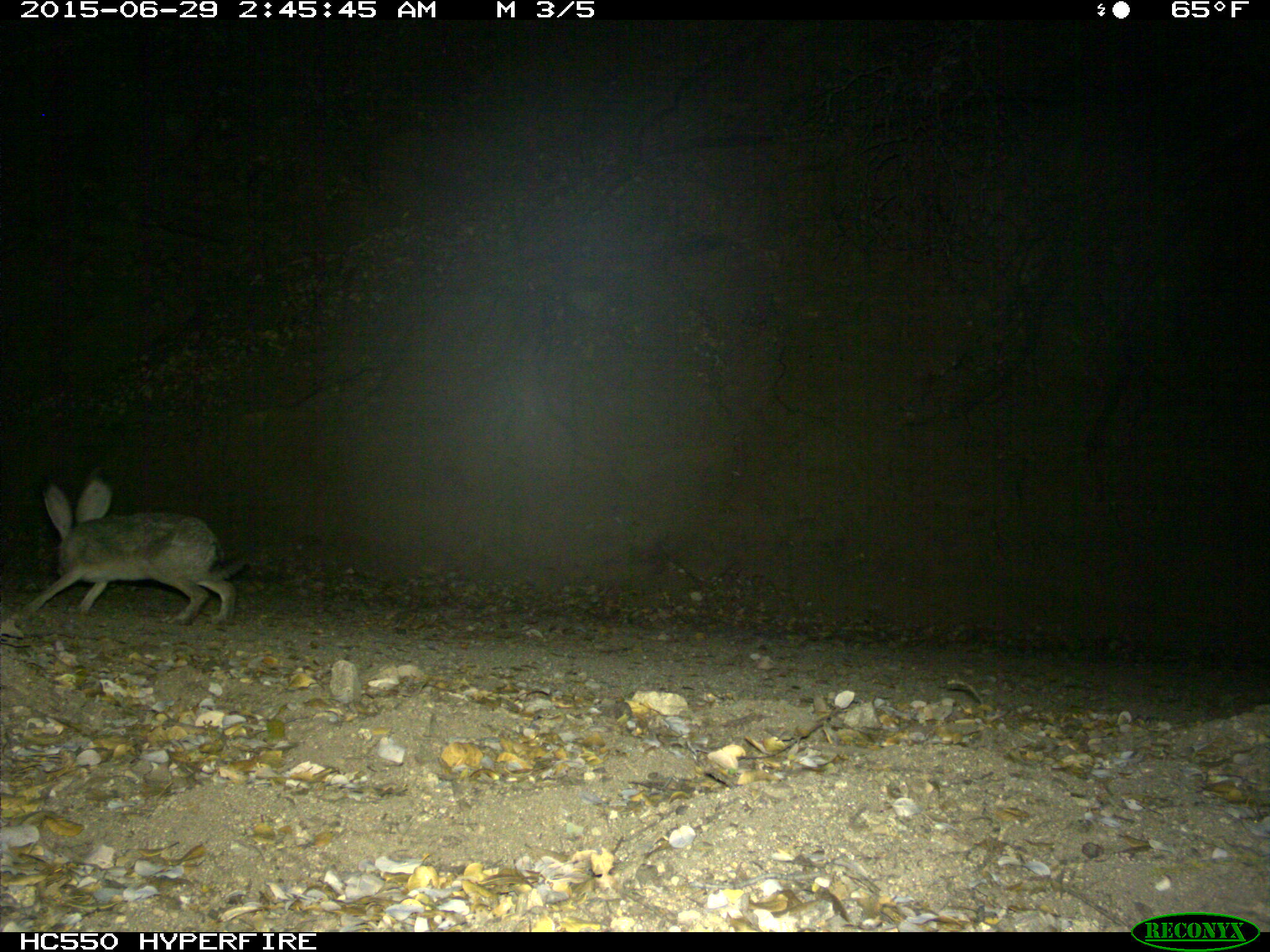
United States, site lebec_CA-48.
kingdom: Animalia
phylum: Chordata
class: Mammalia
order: Lagomorpha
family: Leporidae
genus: Lepus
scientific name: Lepus californicus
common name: black-tailed jackrabbit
Lepus californicus (black-tailed jackrabbit).